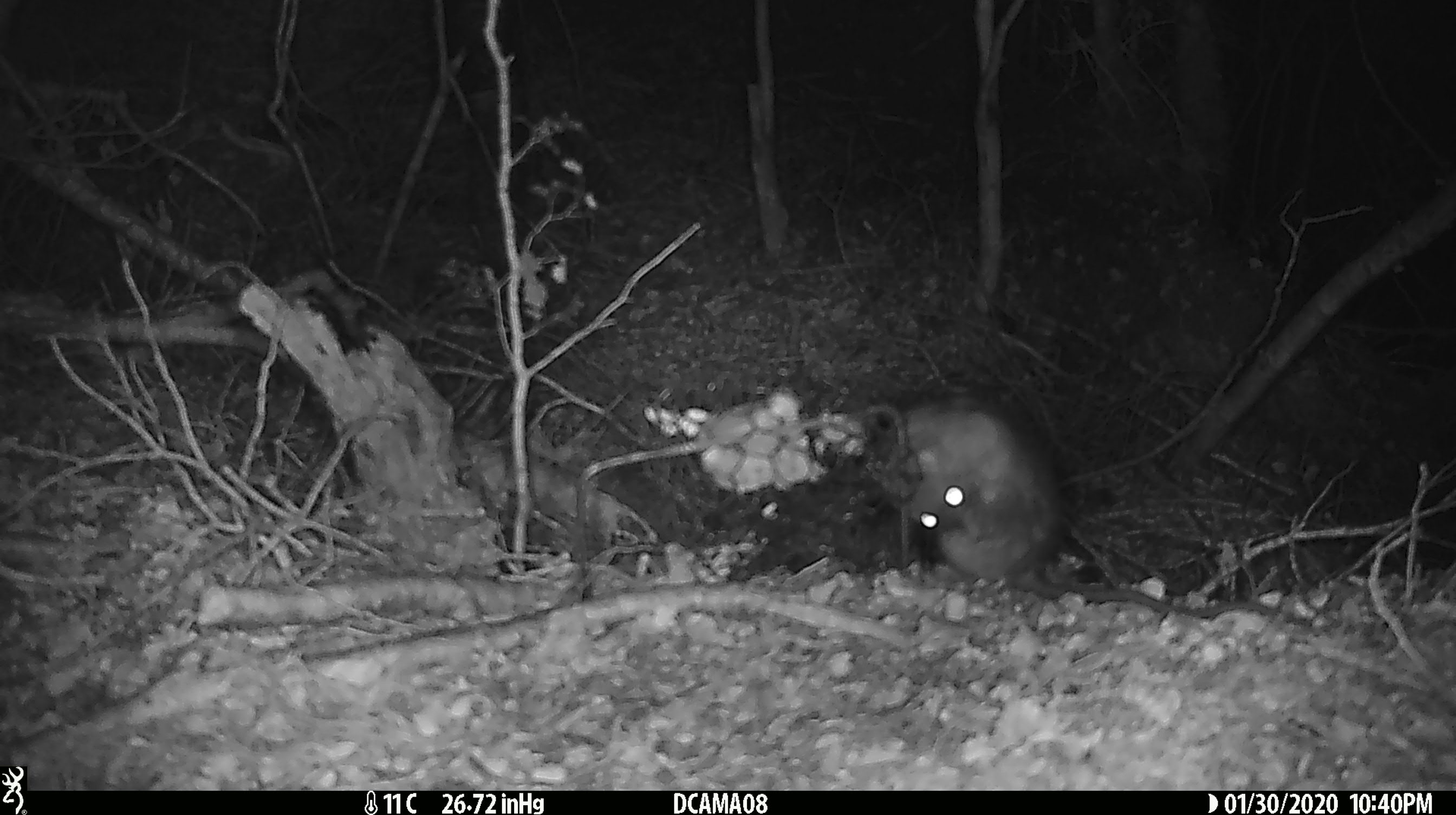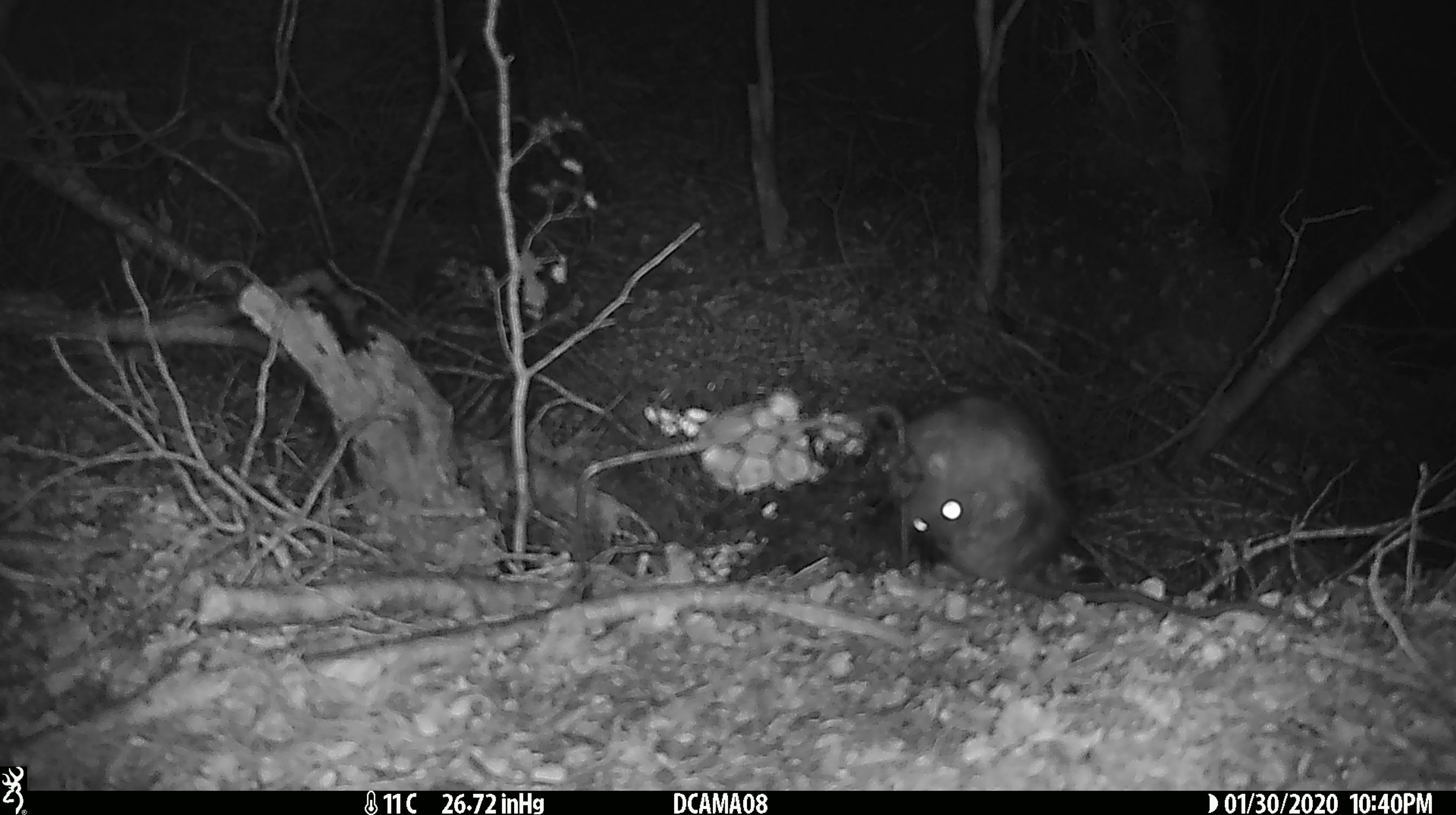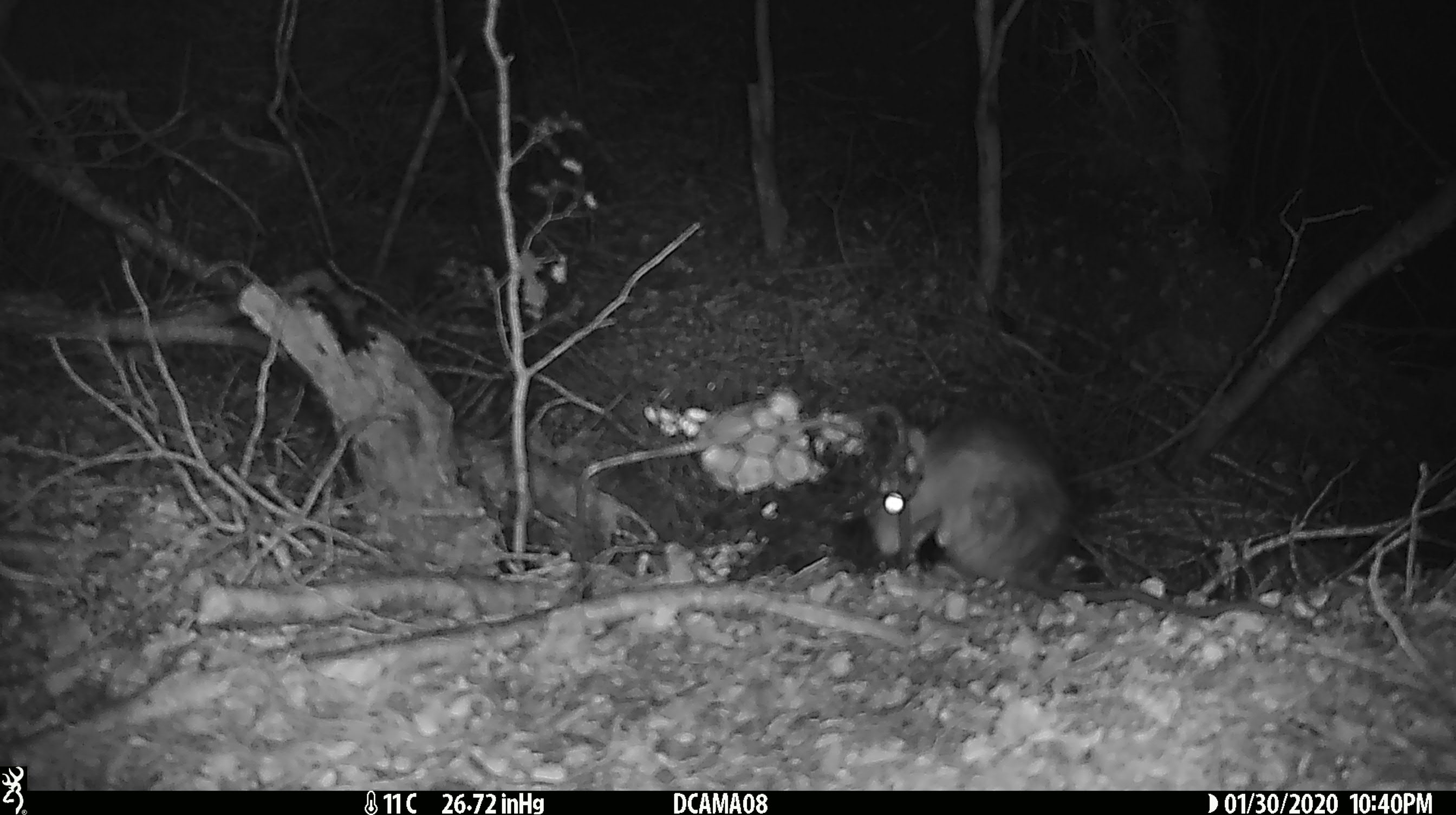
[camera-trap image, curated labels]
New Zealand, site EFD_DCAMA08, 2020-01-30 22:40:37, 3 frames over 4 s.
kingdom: Animalia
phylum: Chordata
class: Mammalia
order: Rodentia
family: Muridae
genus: Rattus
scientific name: Rattus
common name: rat